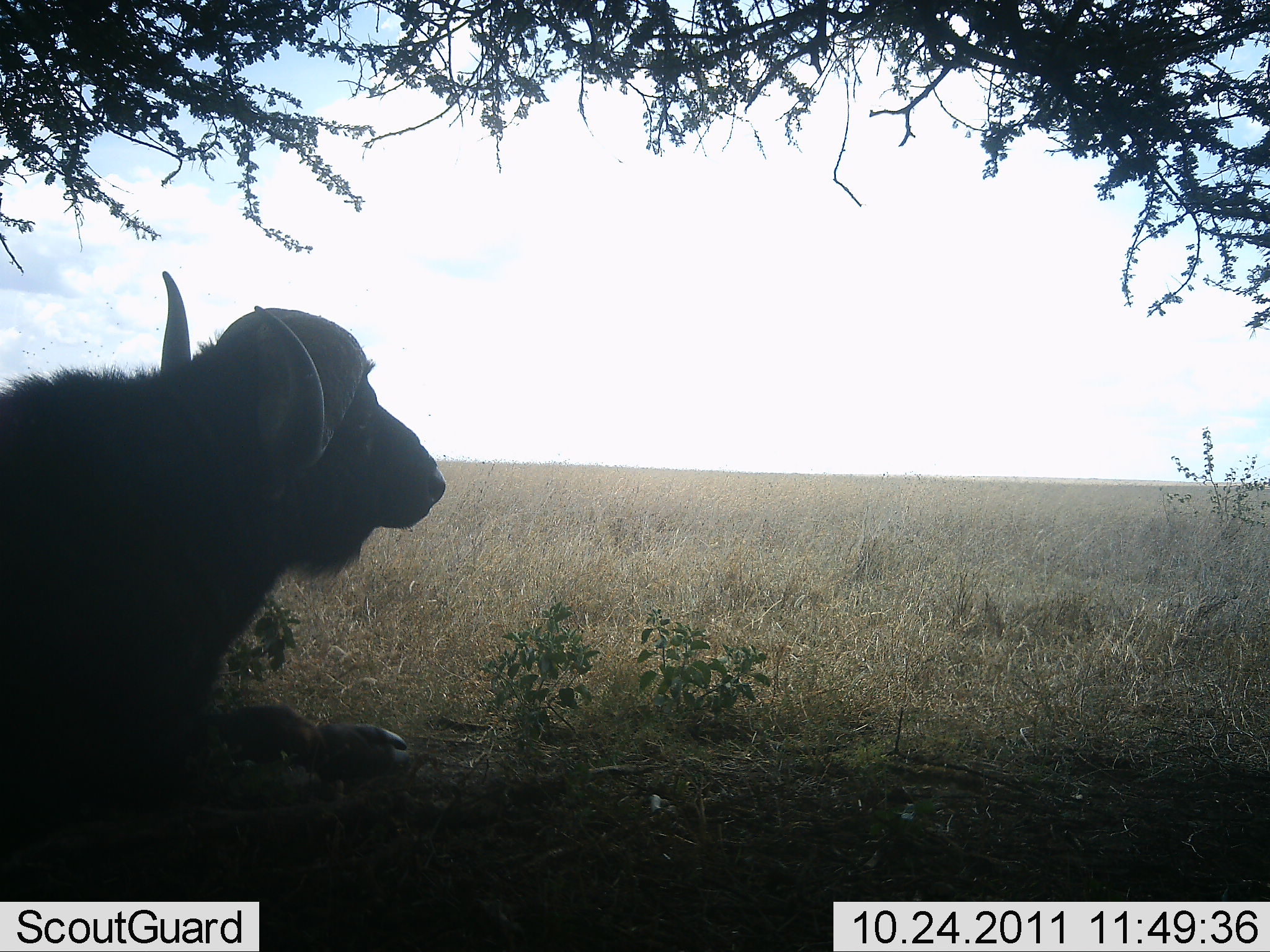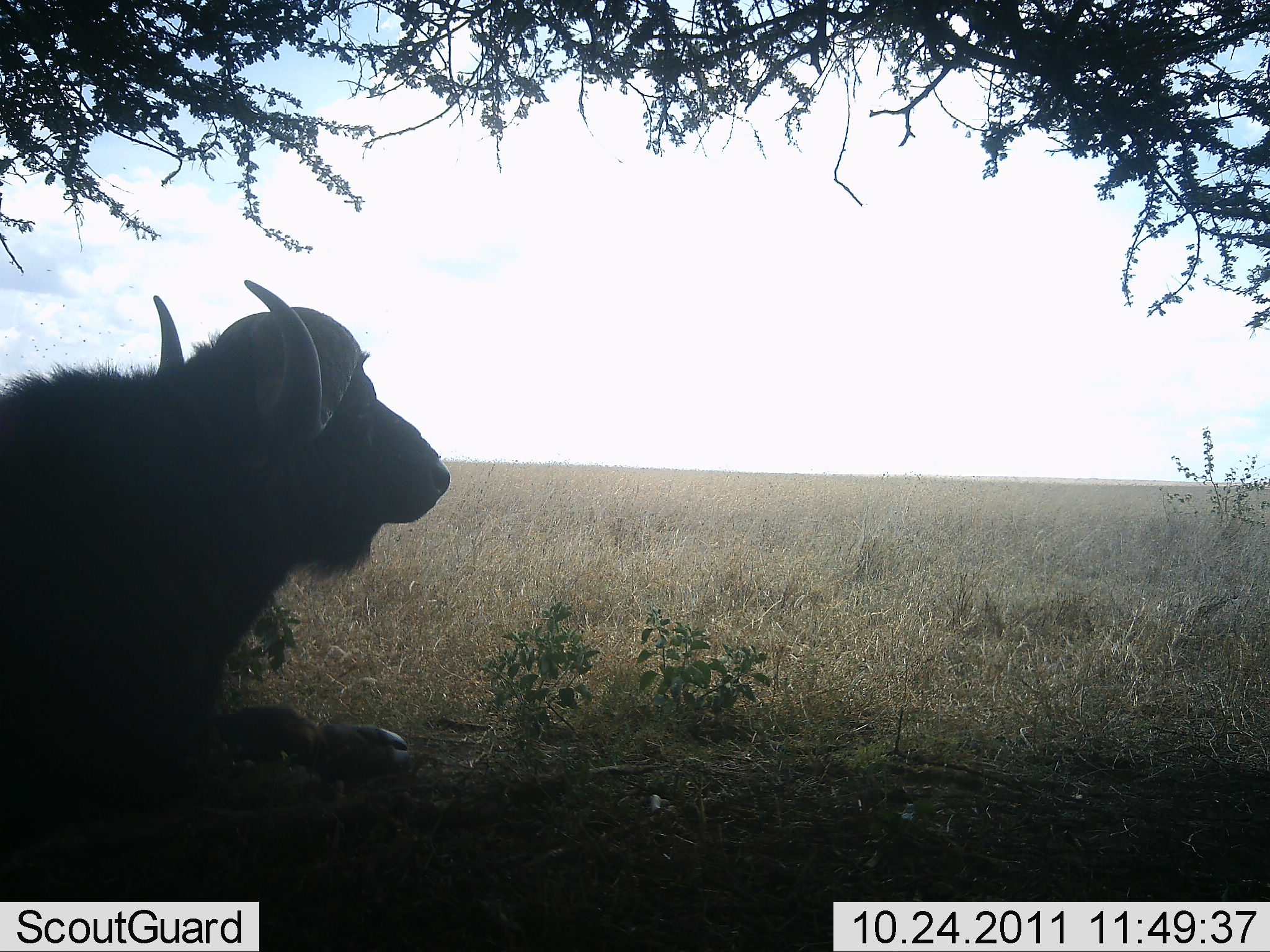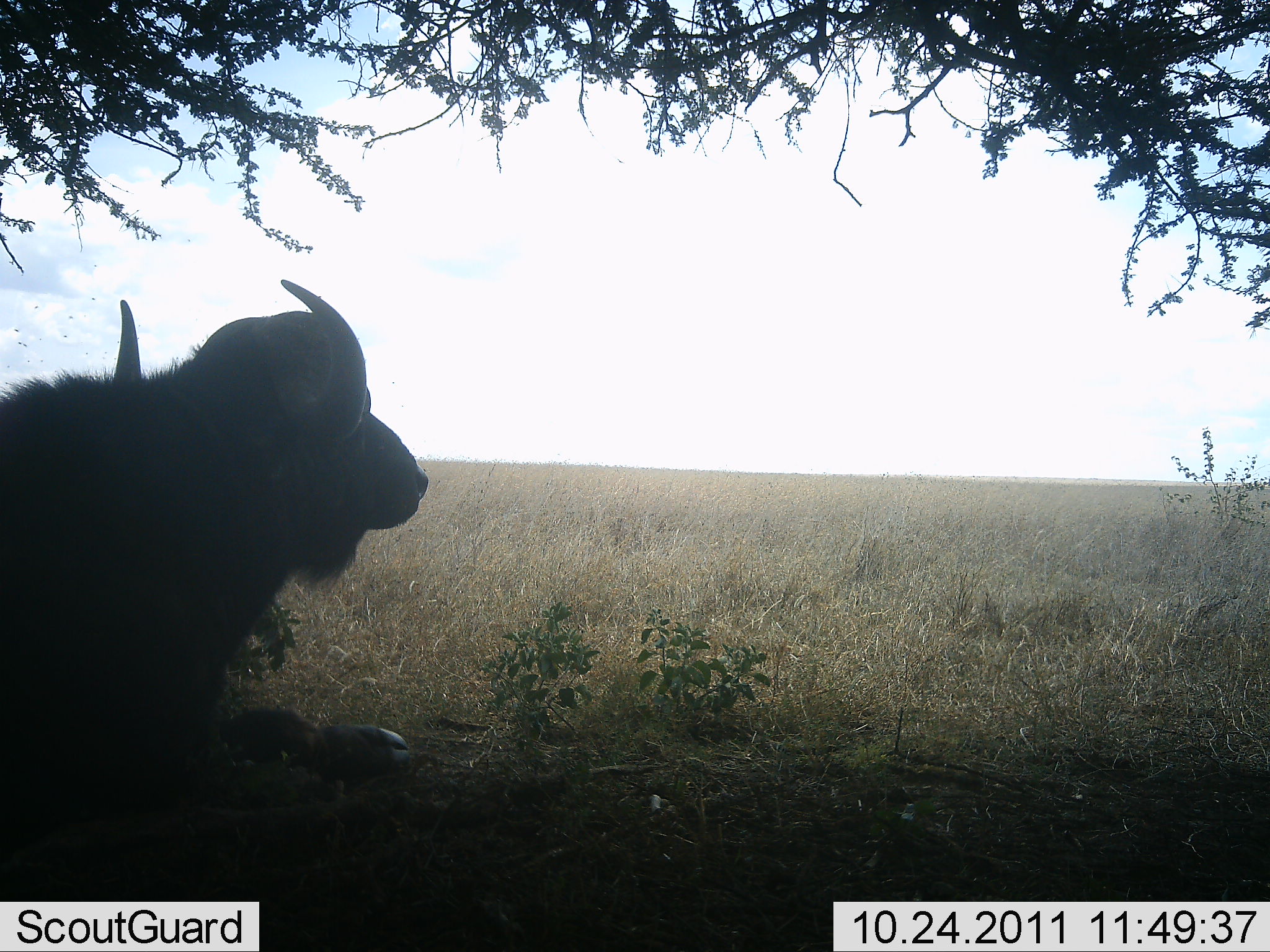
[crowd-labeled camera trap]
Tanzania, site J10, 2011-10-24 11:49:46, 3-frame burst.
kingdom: Animalia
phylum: Chordata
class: Mammalia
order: Artiodactyla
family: Bovidae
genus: Syncerus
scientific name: Syncerus caffer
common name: cape buffalo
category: buffalo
Buffalo (cape buffalo) (Syncerus caffer), count 1. Behavior (volunteer vote fractions): standing 14%, resting 86%, moving 0%, interacting 0%. Young present (vote fraction): 0%. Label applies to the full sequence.